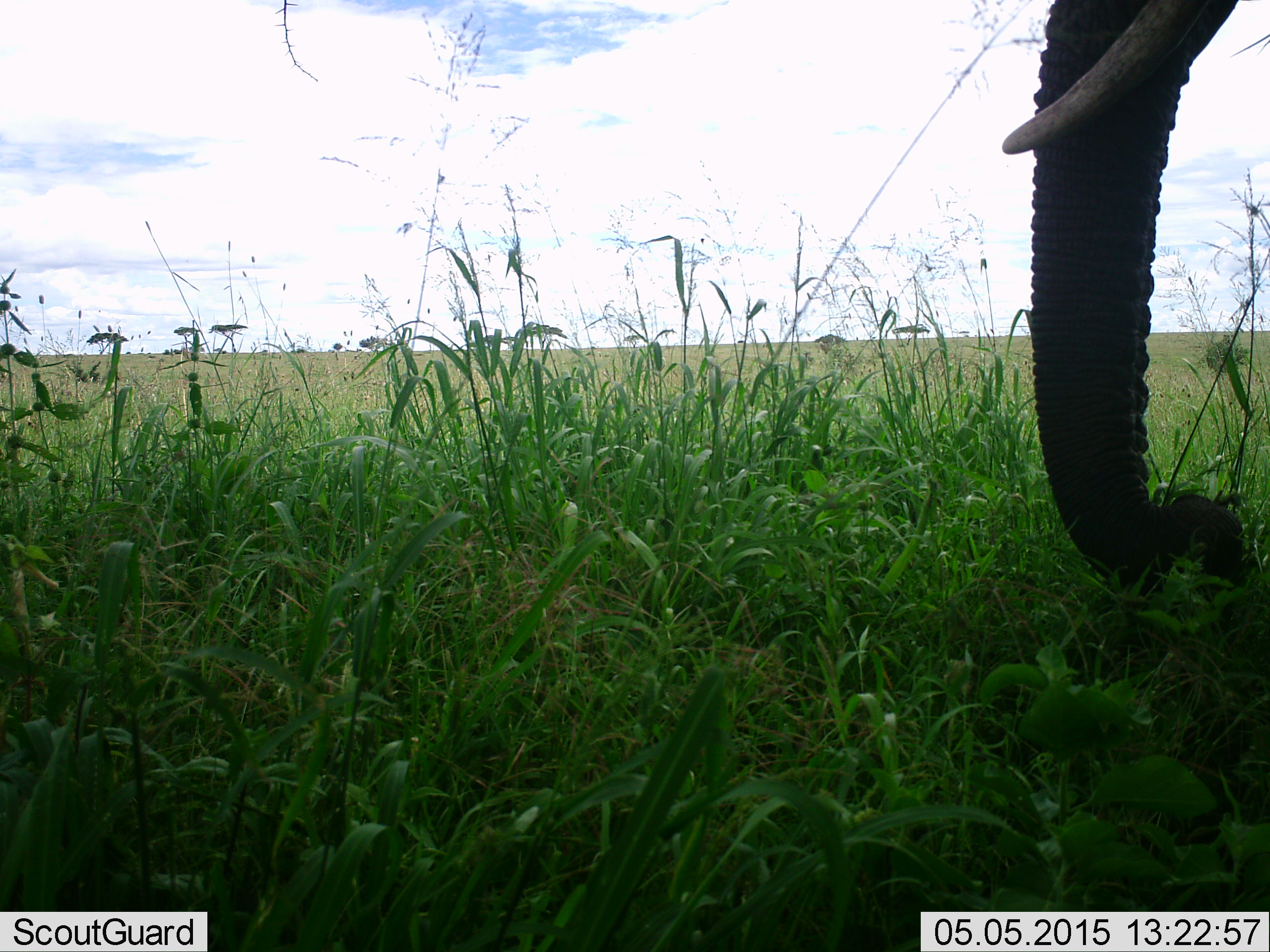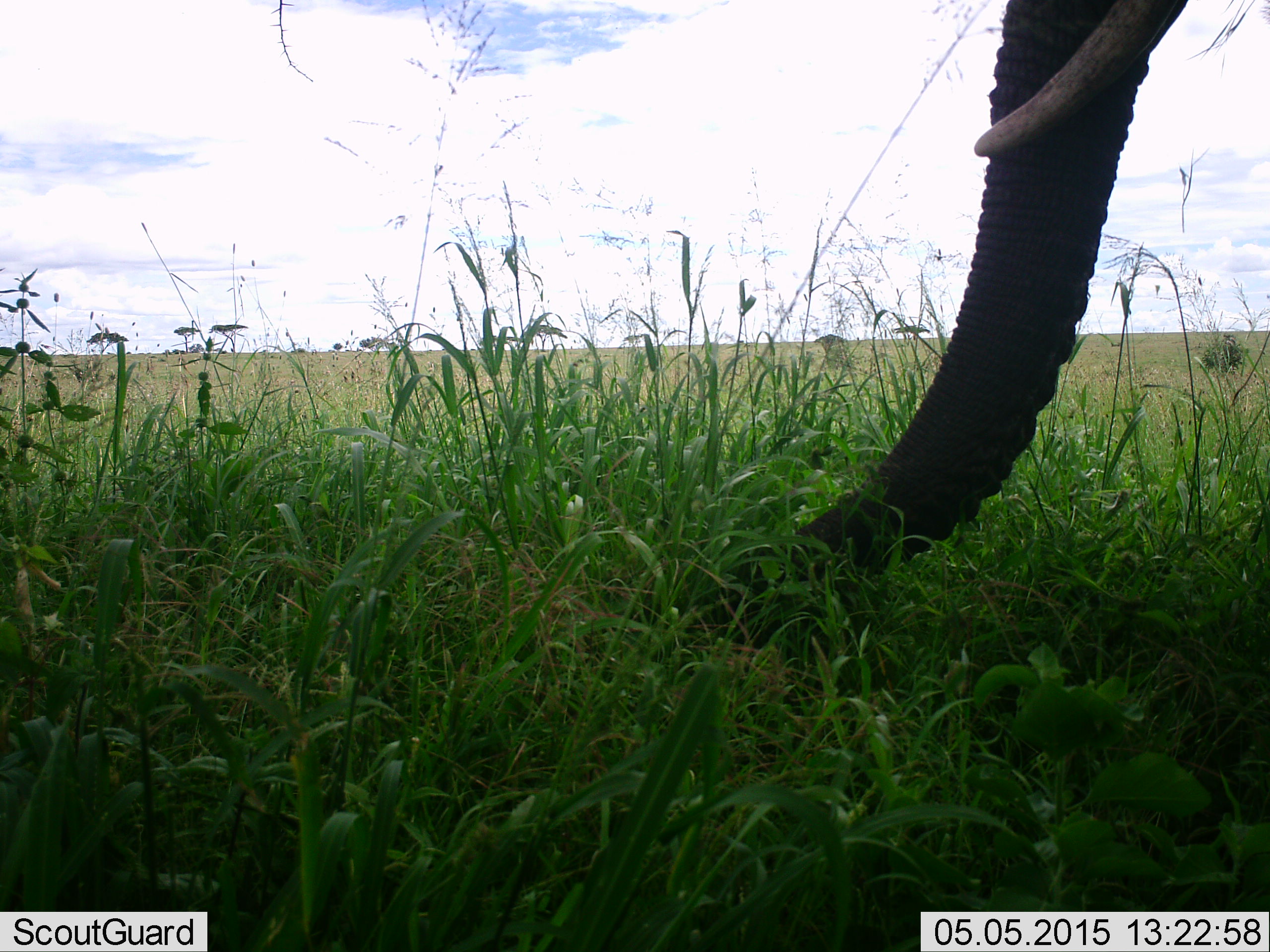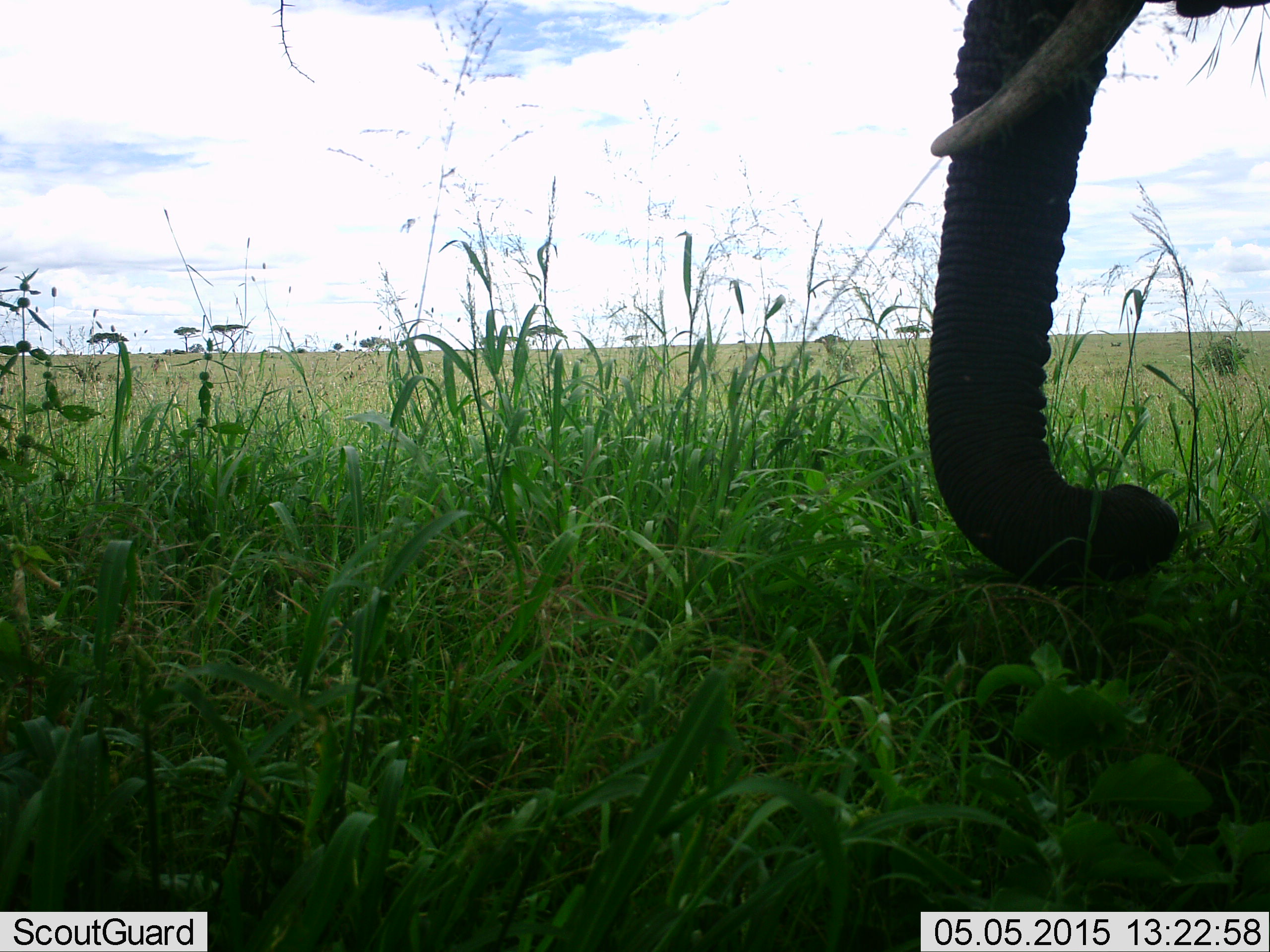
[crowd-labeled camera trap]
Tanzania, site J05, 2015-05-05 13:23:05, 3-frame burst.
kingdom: Animalia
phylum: Chordata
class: Mammalia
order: Proboscidea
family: Elephantidae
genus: Loxodonta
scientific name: Loxodonta africana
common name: african bush elephant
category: elephant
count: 1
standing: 40%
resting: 0%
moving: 0%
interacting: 0%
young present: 0%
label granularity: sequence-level